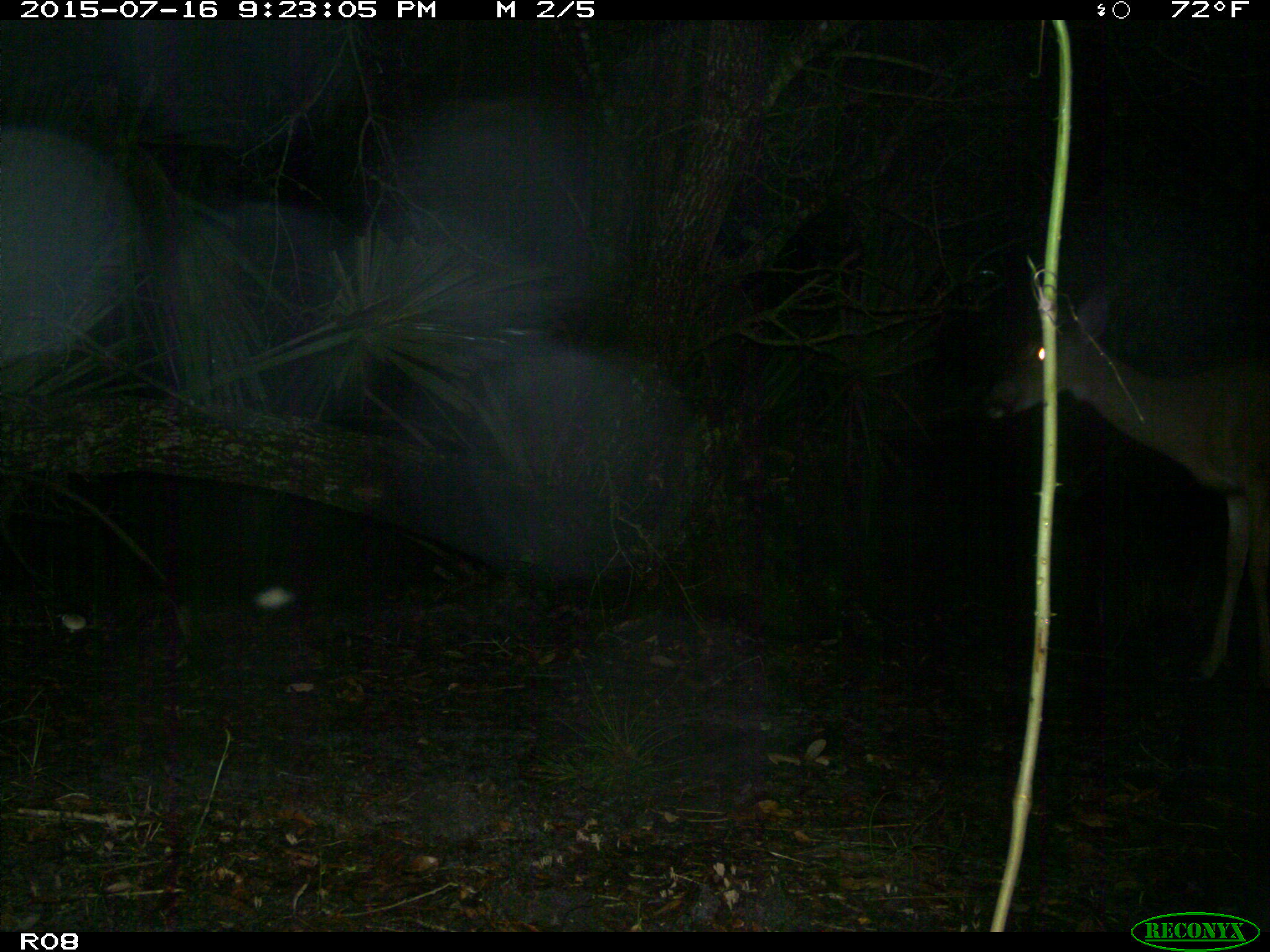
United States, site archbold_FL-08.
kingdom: Animalia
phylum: Chordata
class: Mammalia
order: Artiodactyla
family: Cervidae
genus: Odocoileus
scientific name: Odocoileus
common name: deer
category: unidentified deer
Unidentified deer (deer) (Odocoileus).